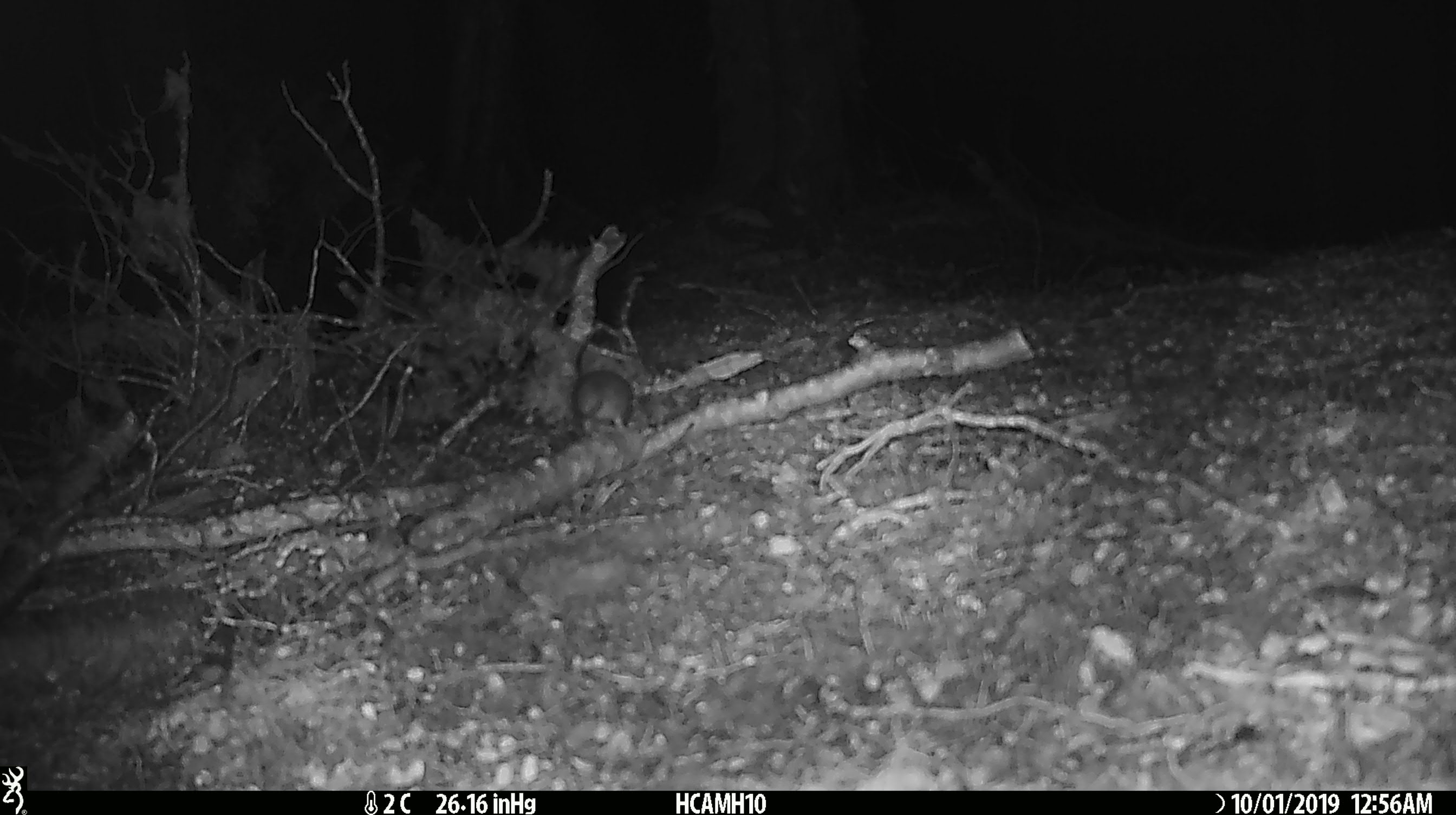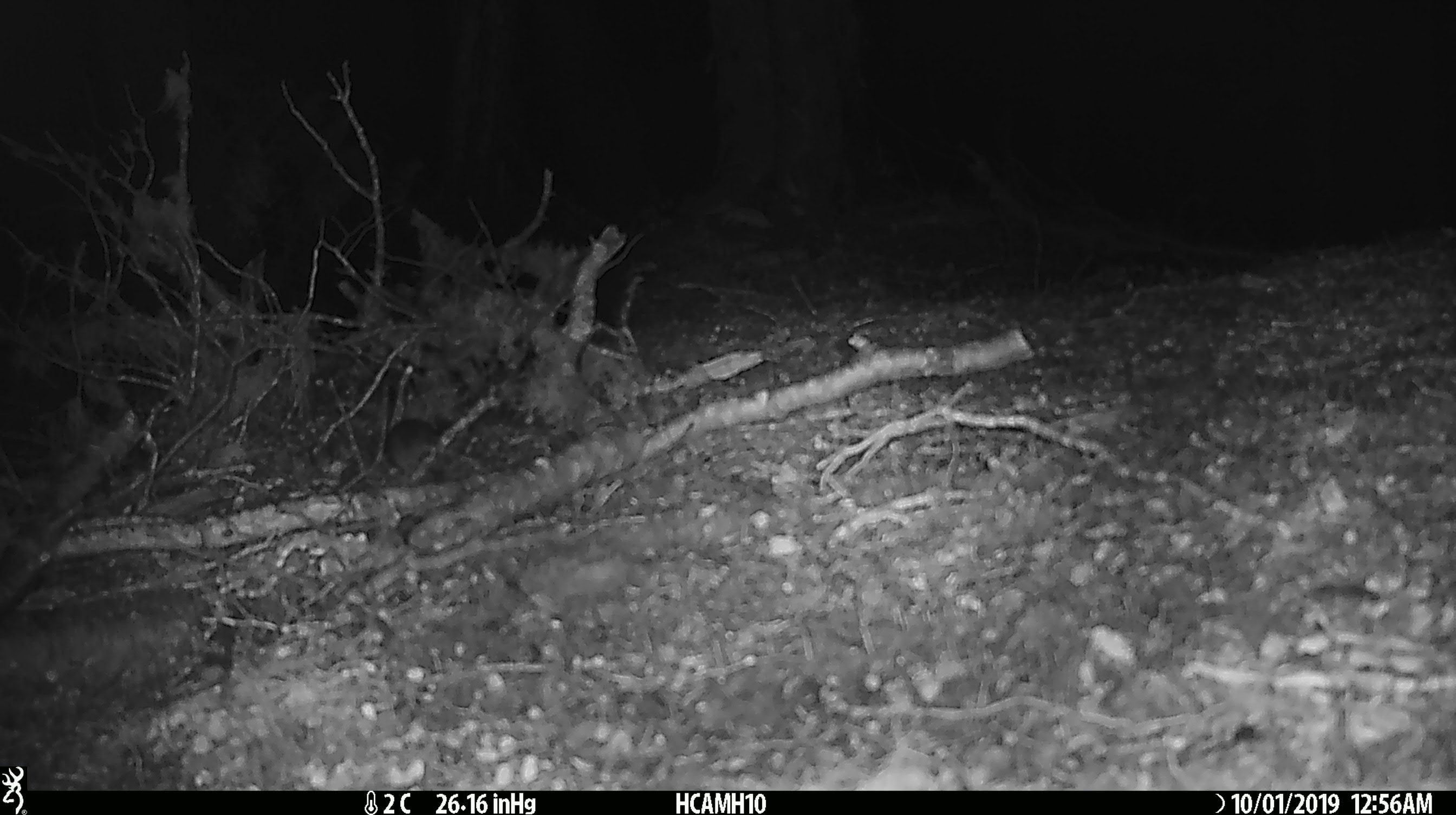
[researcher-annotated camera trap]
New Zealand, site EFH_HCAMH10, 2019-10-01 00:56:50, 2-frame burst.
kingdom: Animalia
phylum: Chordata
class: Mammalia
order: Rodentia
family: Muridae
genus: Mus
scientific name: Mus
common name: mouse